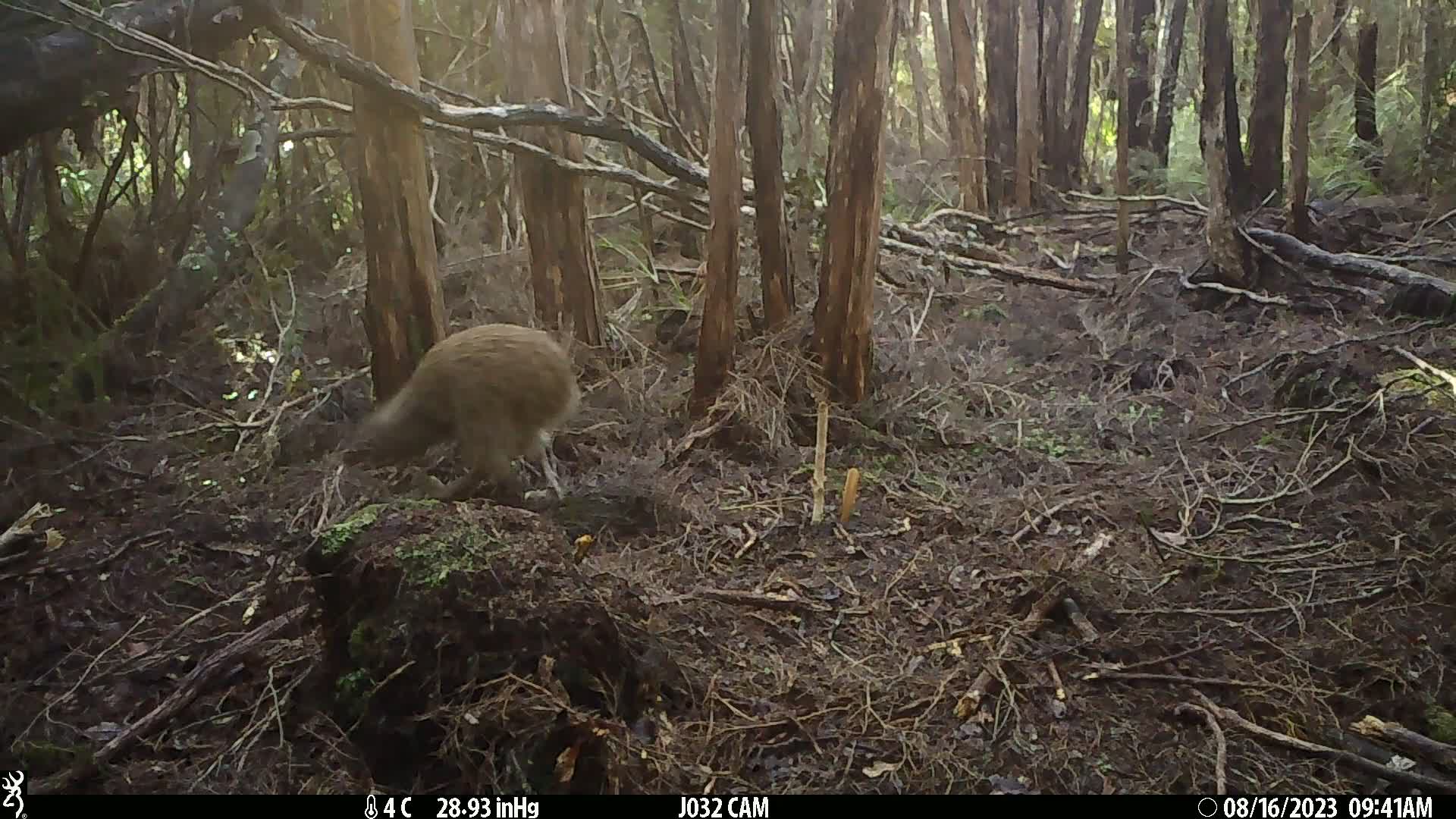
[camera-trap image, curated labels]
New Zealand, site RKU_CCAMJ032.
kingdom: Animalia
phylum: Chordata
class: Aves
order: Apterygiformes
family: Apterygidae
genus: Apteryx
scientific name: Apteryx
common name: kiwi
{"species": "kiwi (Apteryx)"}